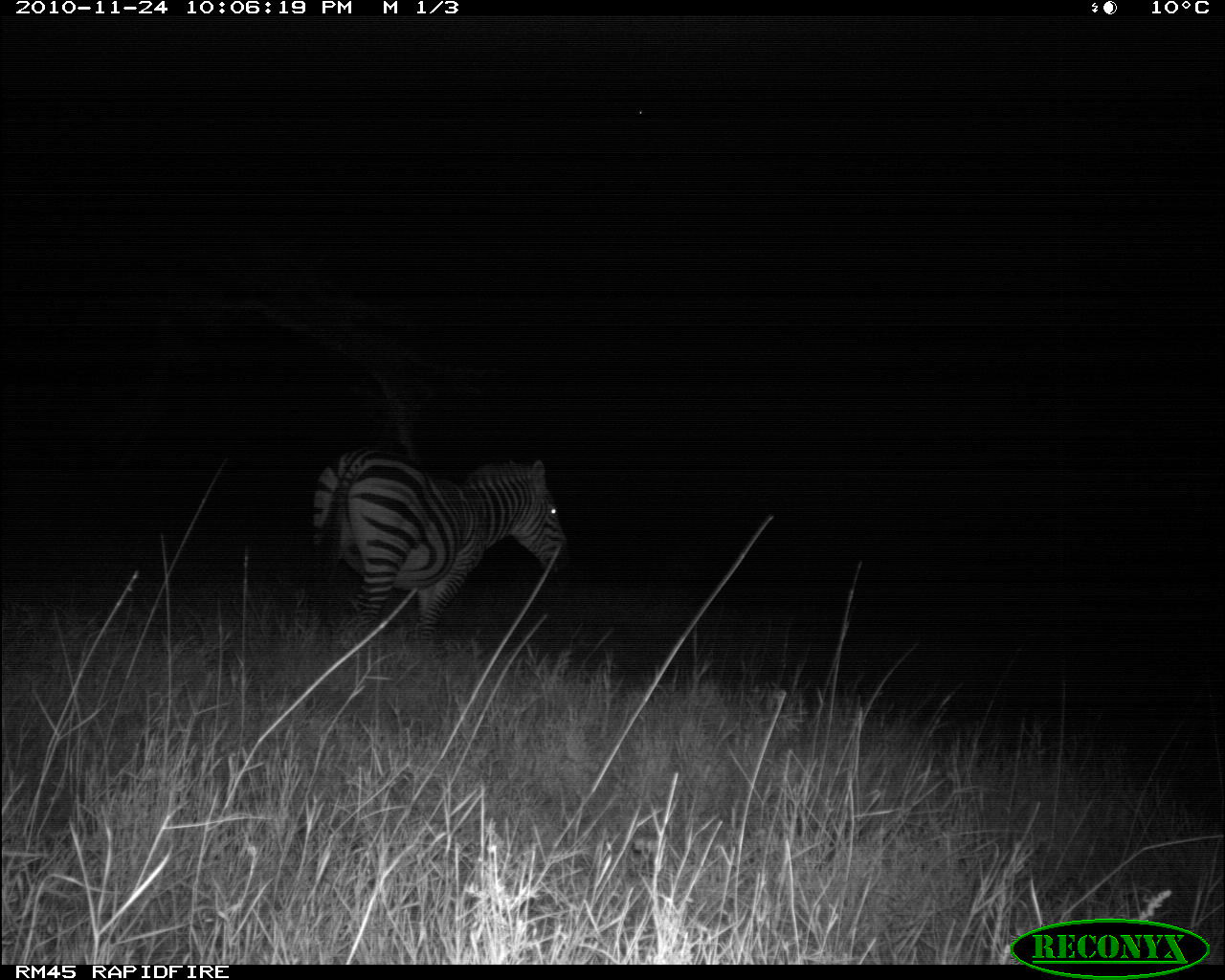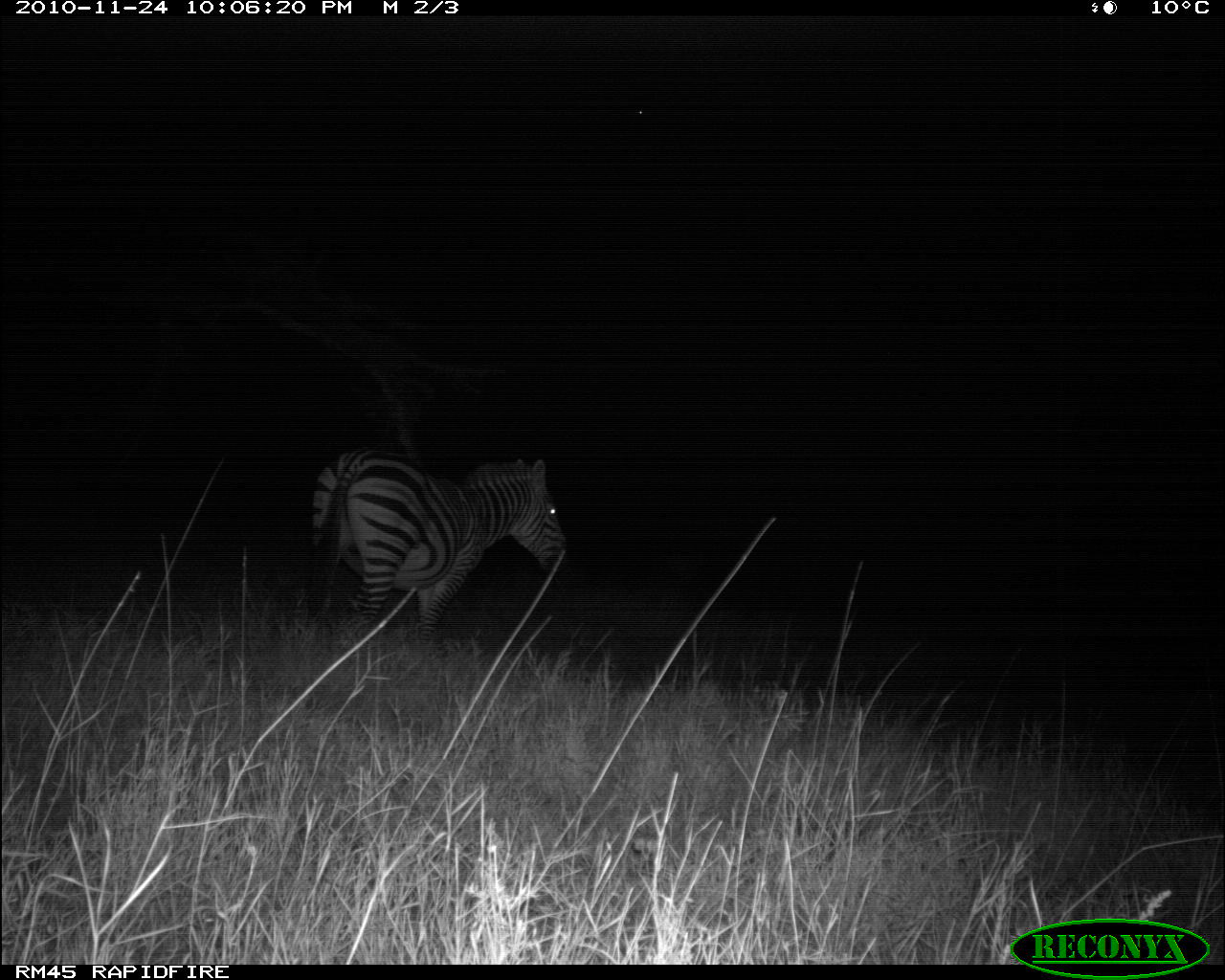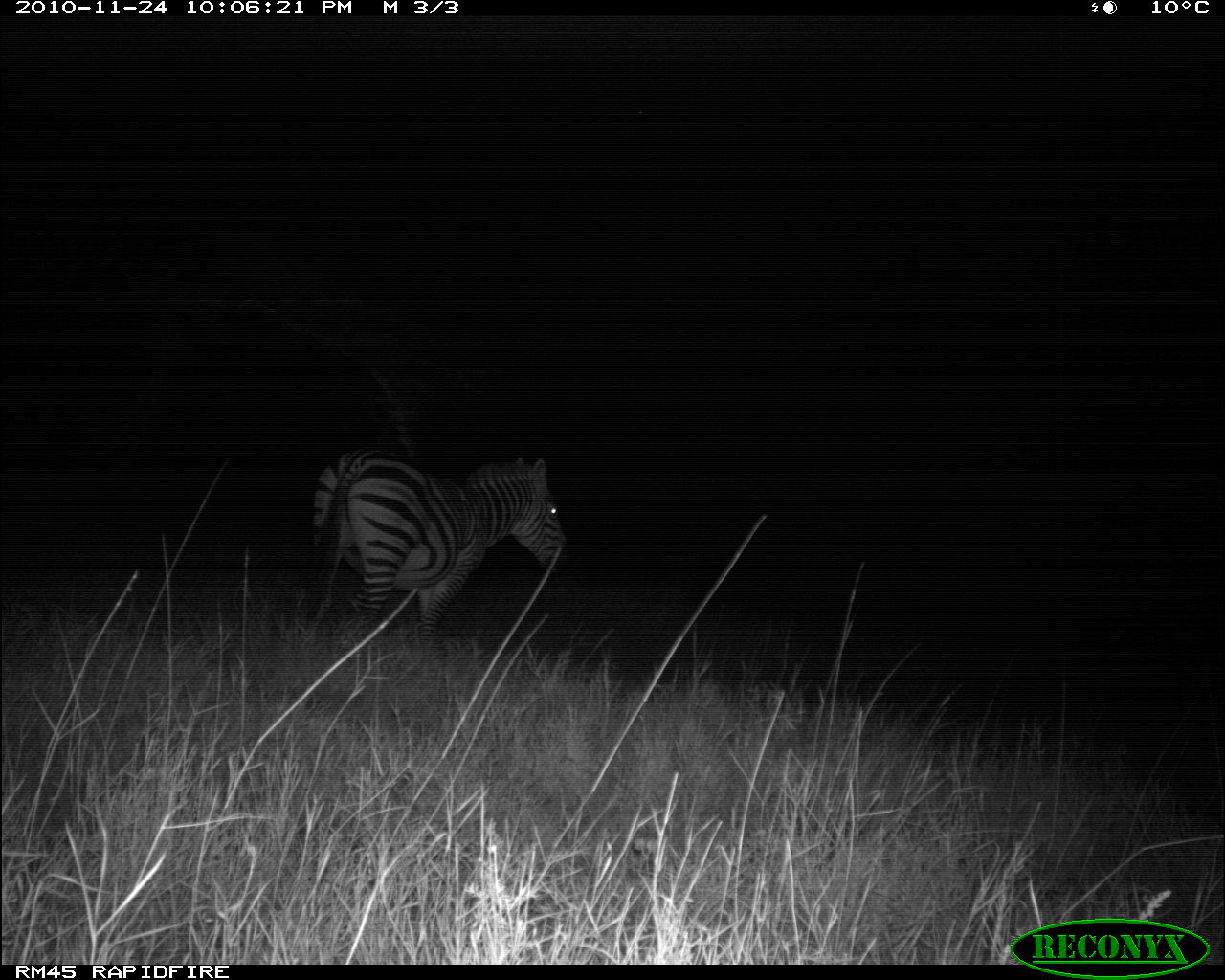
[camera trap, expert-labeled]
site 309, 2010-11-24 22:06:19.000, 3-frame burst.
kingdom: Animalia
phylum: Chordata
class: Mammalia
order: Perissodactyla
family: Equidae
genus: Equus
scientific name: Equus quagga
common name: plains zebra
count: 1